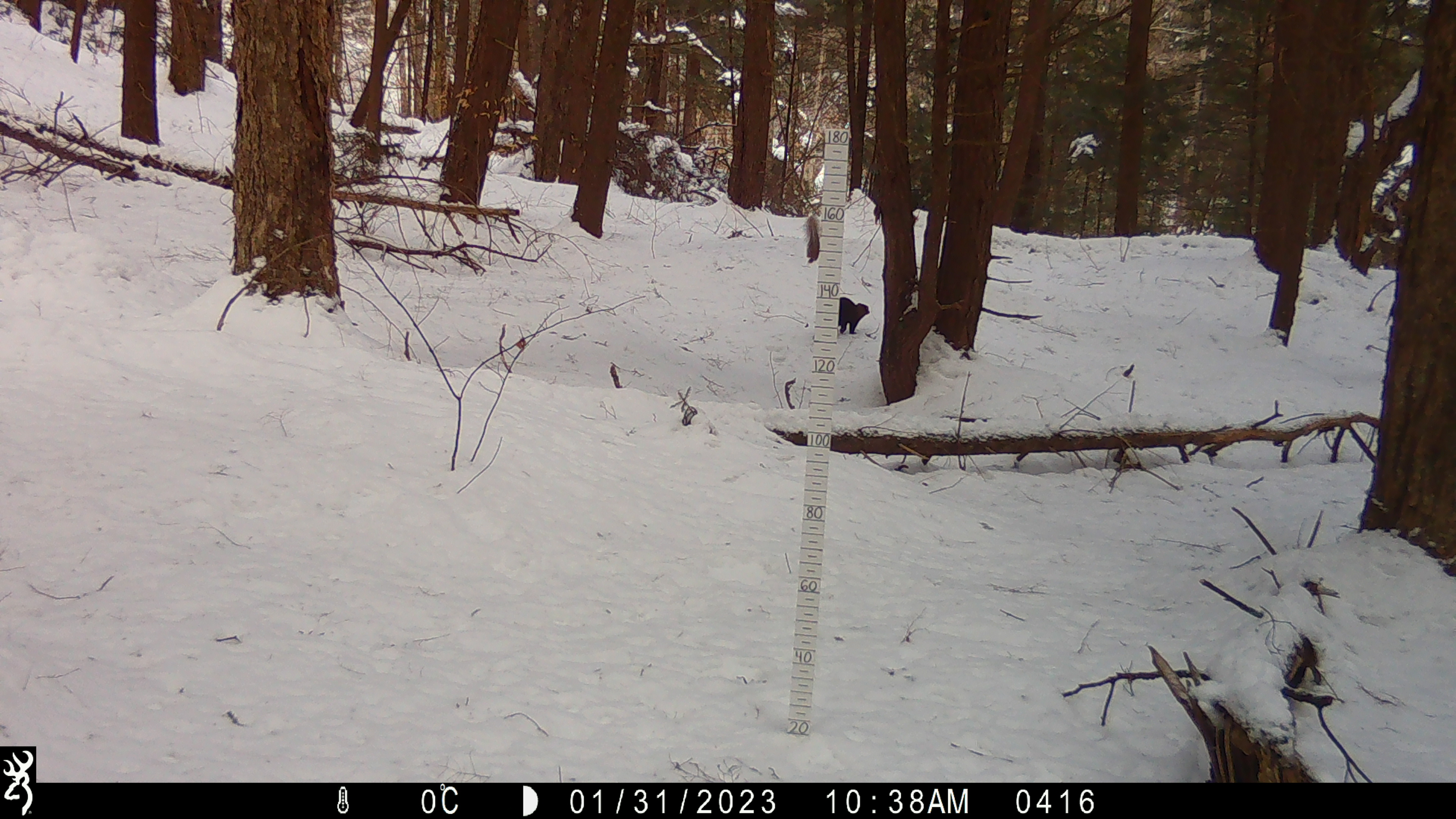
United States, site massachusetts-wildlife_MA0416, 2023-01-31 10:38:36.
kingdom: Animalia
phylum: Chordata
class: Mammalia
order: Carnivora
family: Mustelidae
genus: Pekania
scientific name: Pekania pennanti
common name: fisher